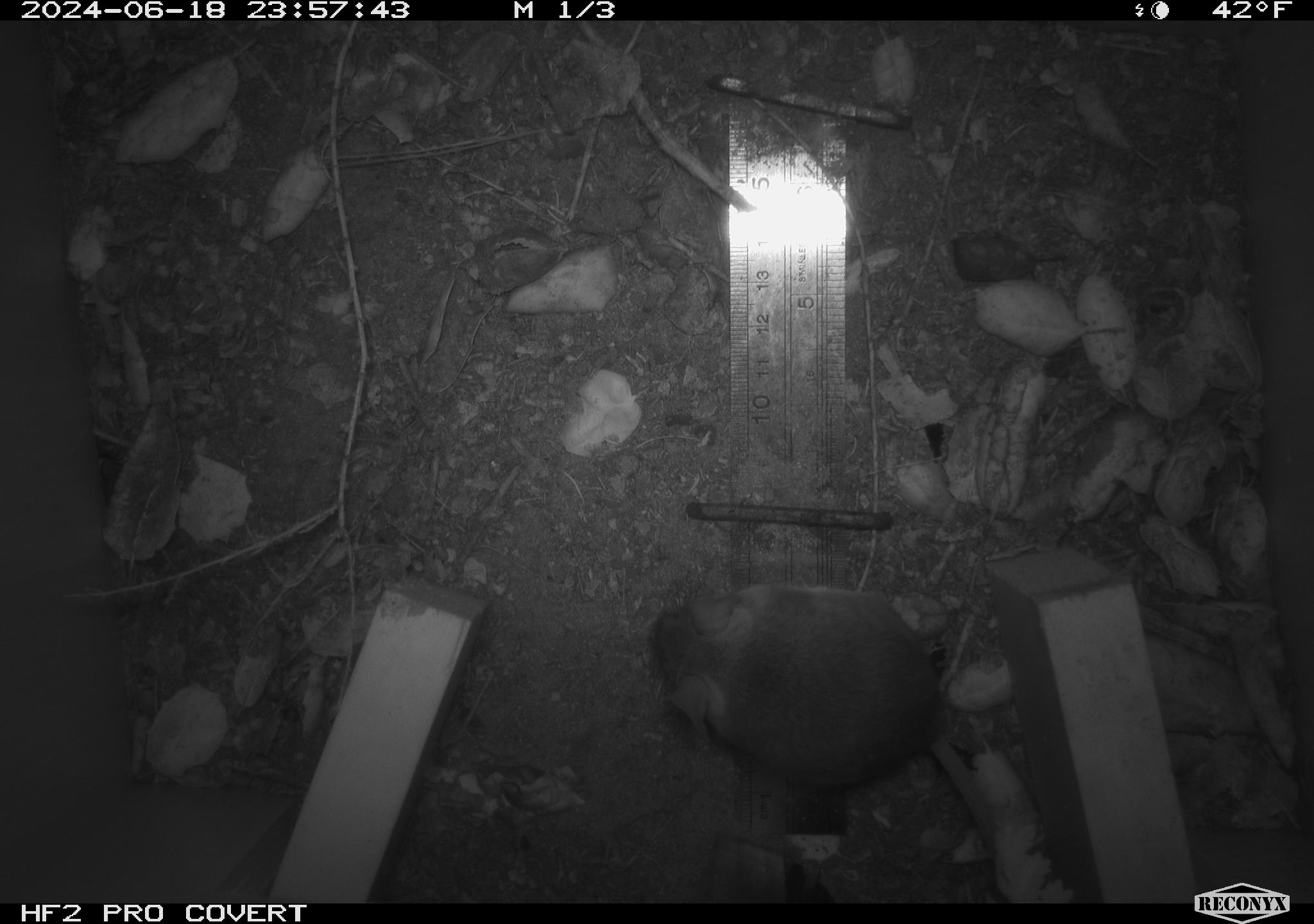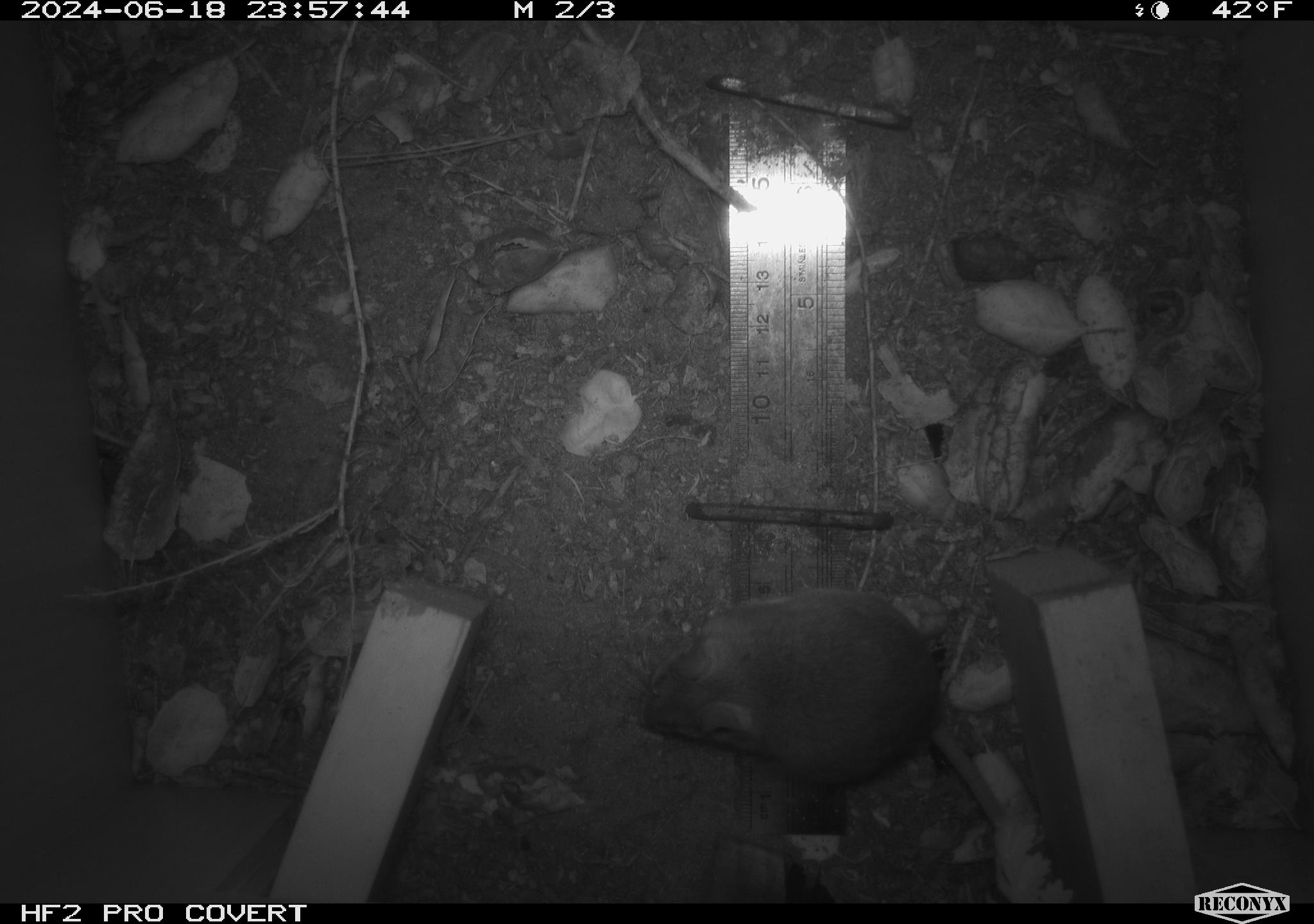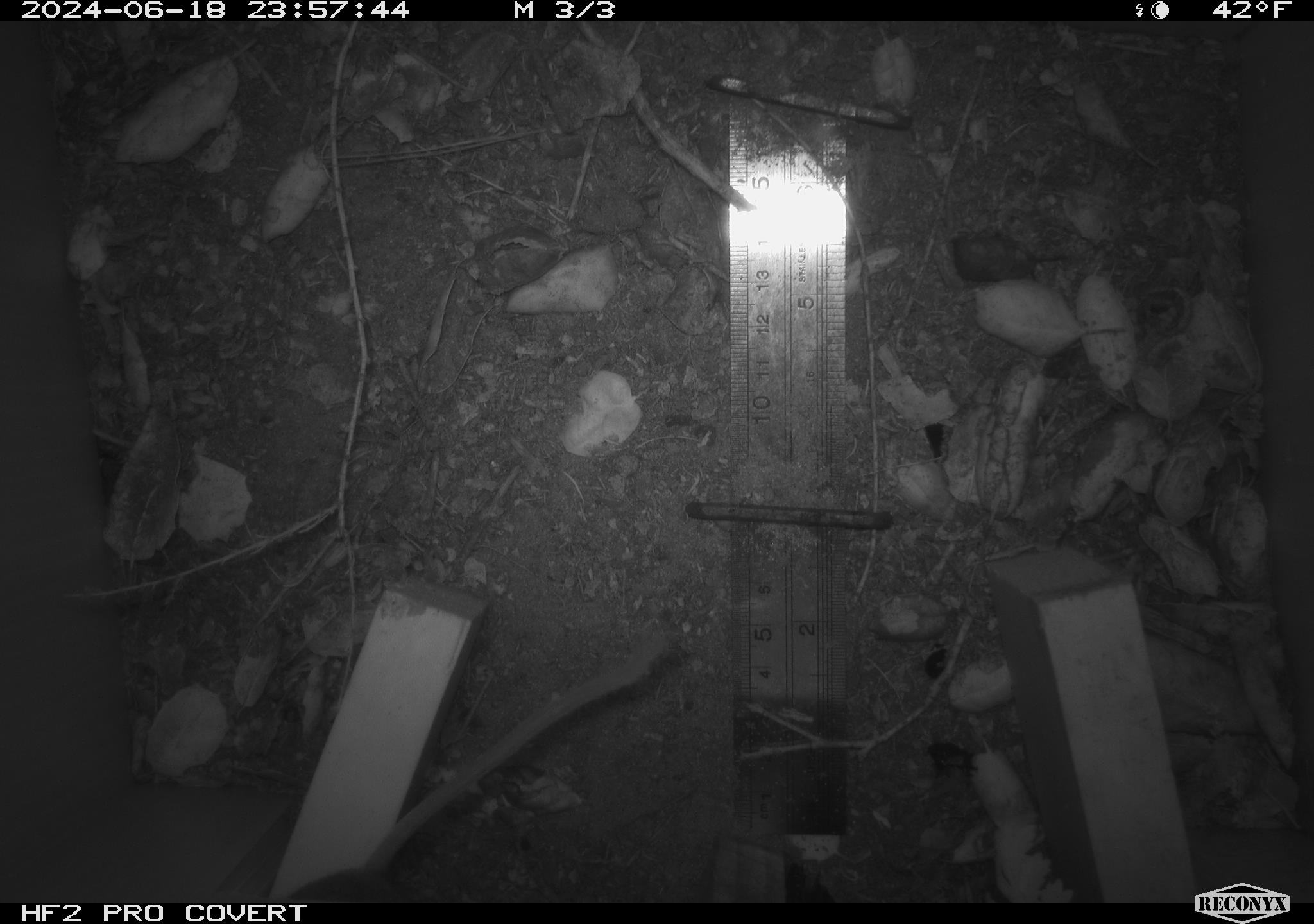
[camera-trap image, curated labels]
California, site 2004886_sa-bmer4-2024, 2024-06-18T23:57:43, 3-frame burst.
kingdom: Animalia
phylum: Chordata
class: Mammalia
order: Rodentia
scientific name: Rodentia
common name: woodrat or rat or mouse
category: woodrat or rat or mouse species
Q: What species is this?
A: Woodrat or rat or mouse species (woodrat or rat or mouse) (Rodentia).